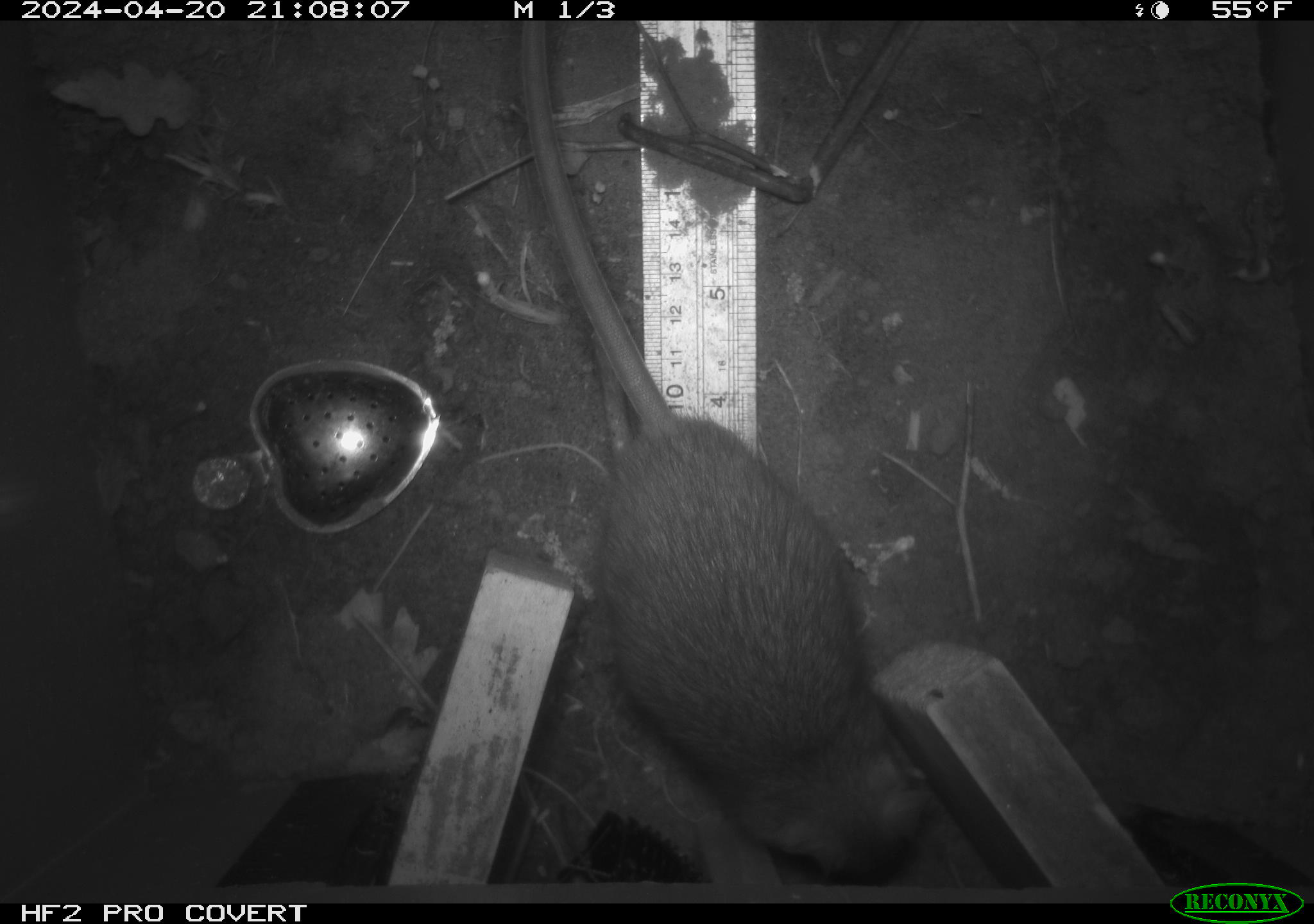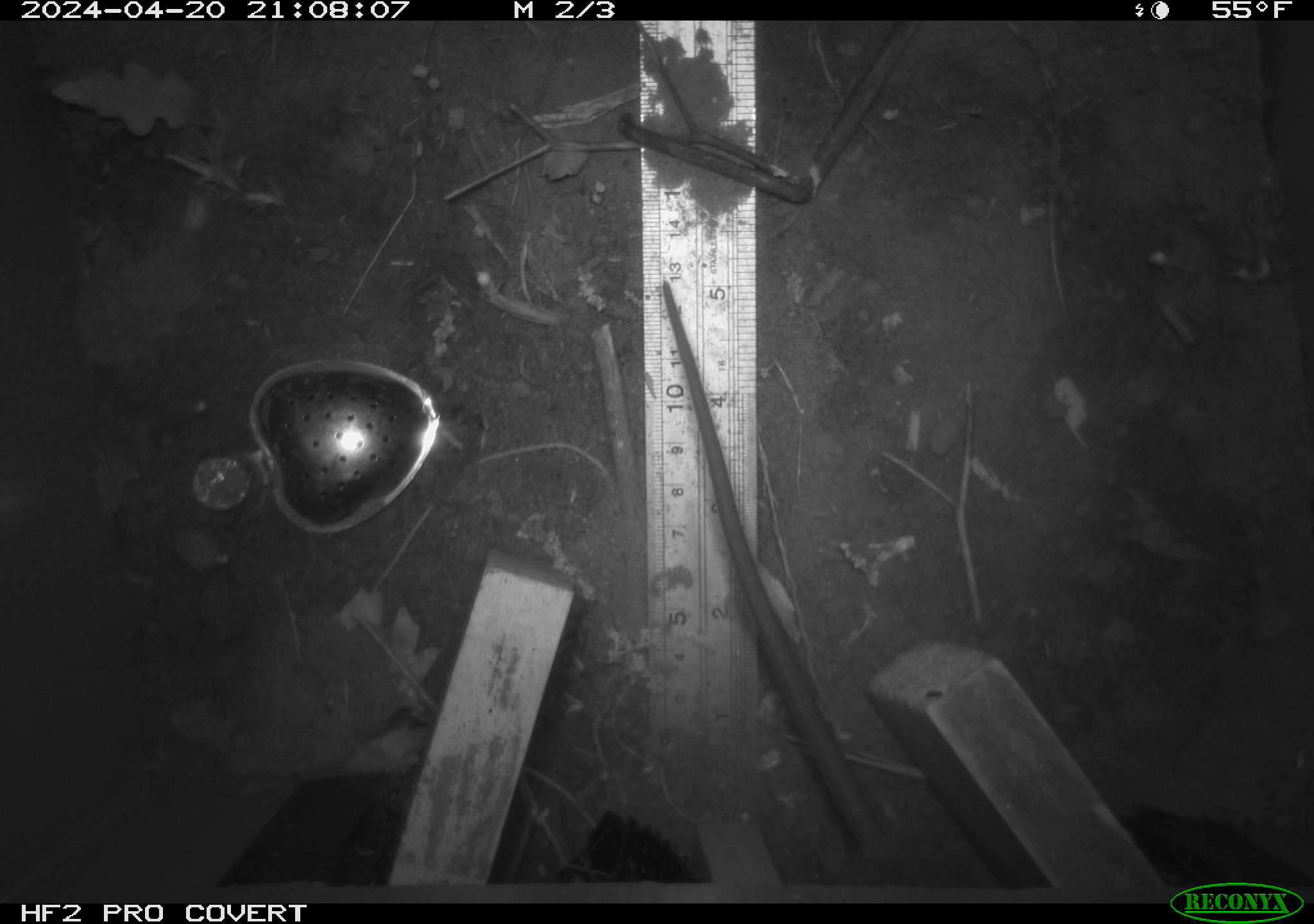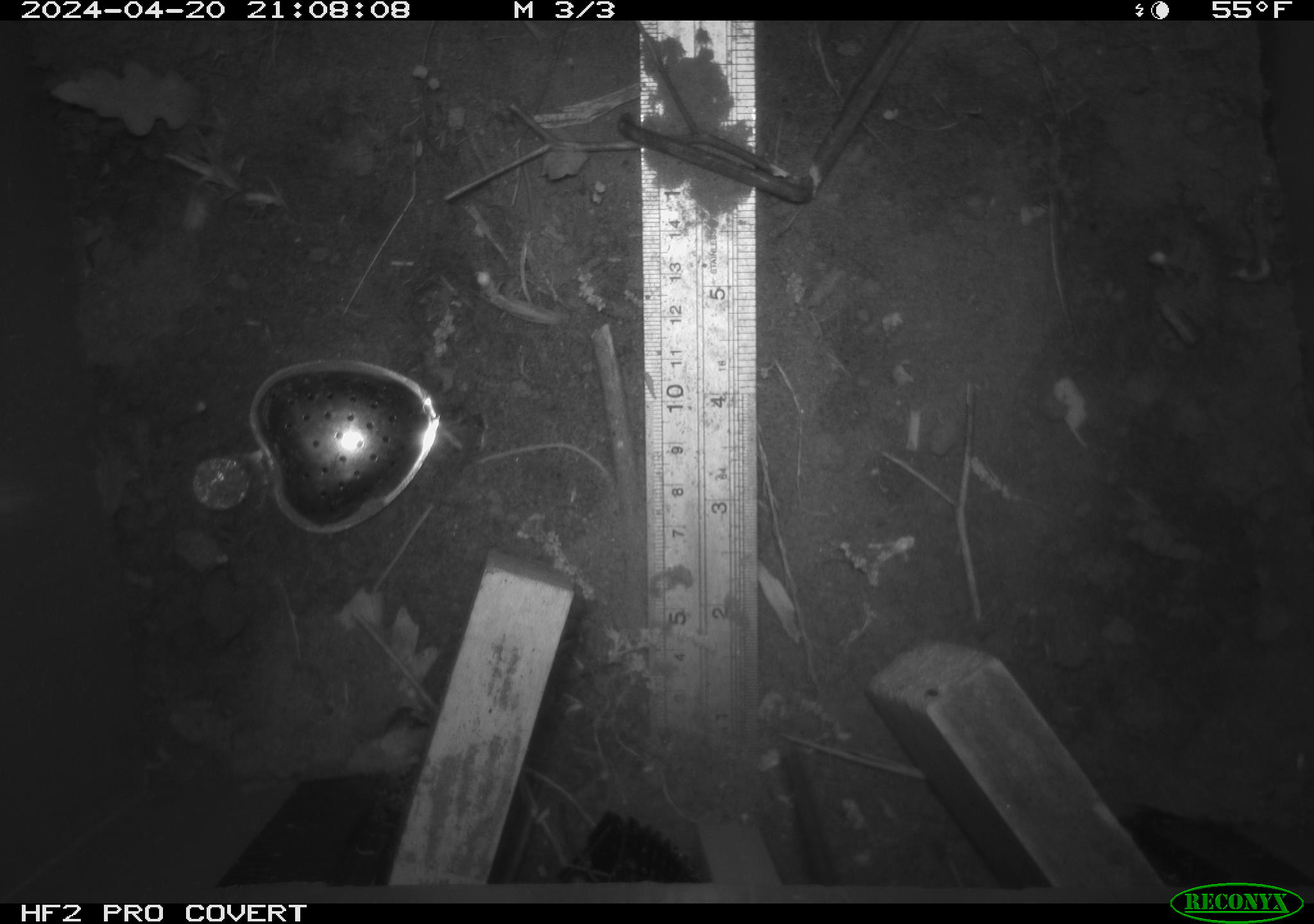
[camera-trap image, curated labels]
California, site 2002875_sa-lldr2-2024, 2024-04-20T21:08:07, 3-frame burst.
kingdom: Animalia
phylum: Chordata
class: Mammalia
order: Rodentia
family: Muridae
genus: Rattus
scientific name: Rattus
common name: rat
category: rattus species